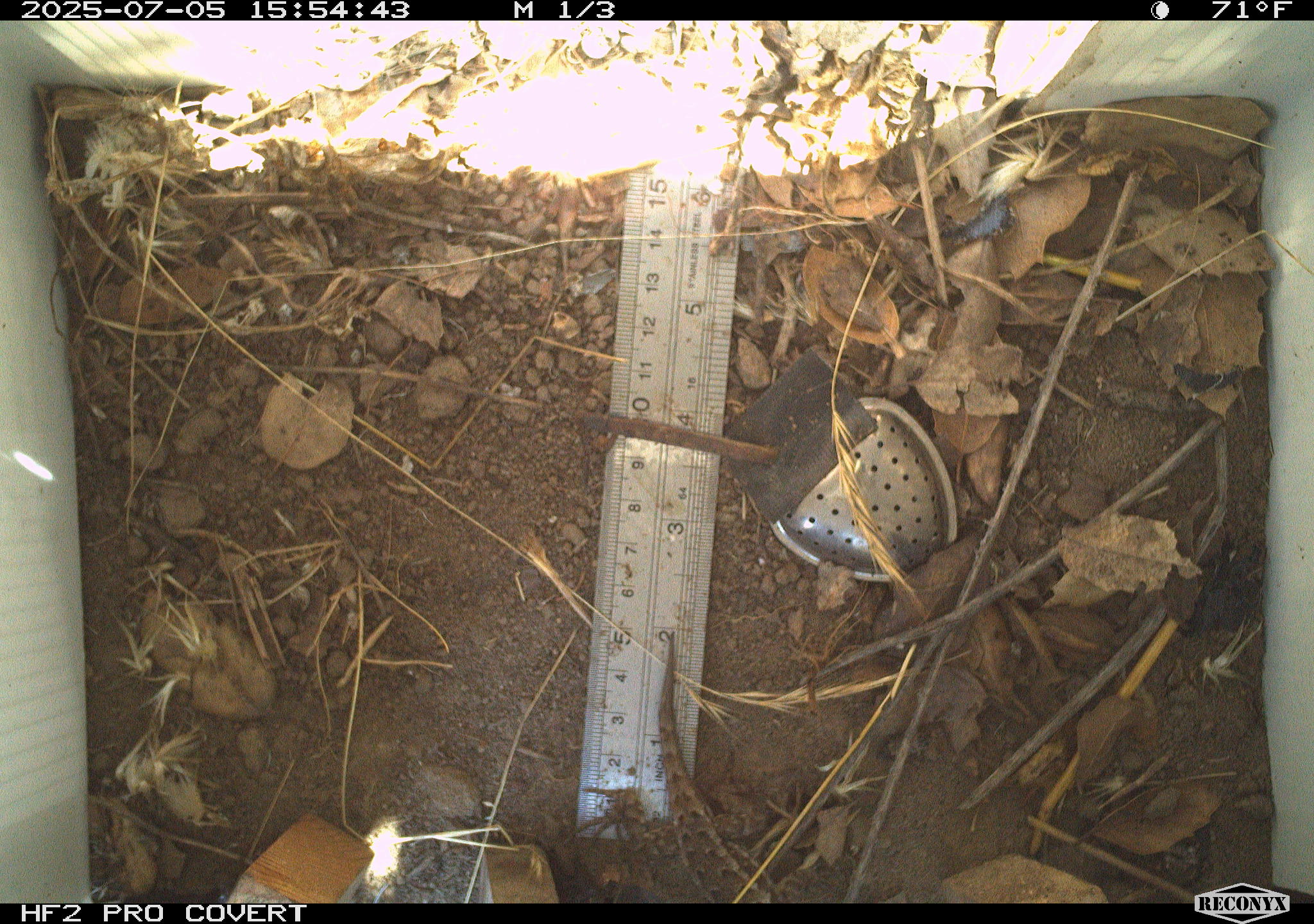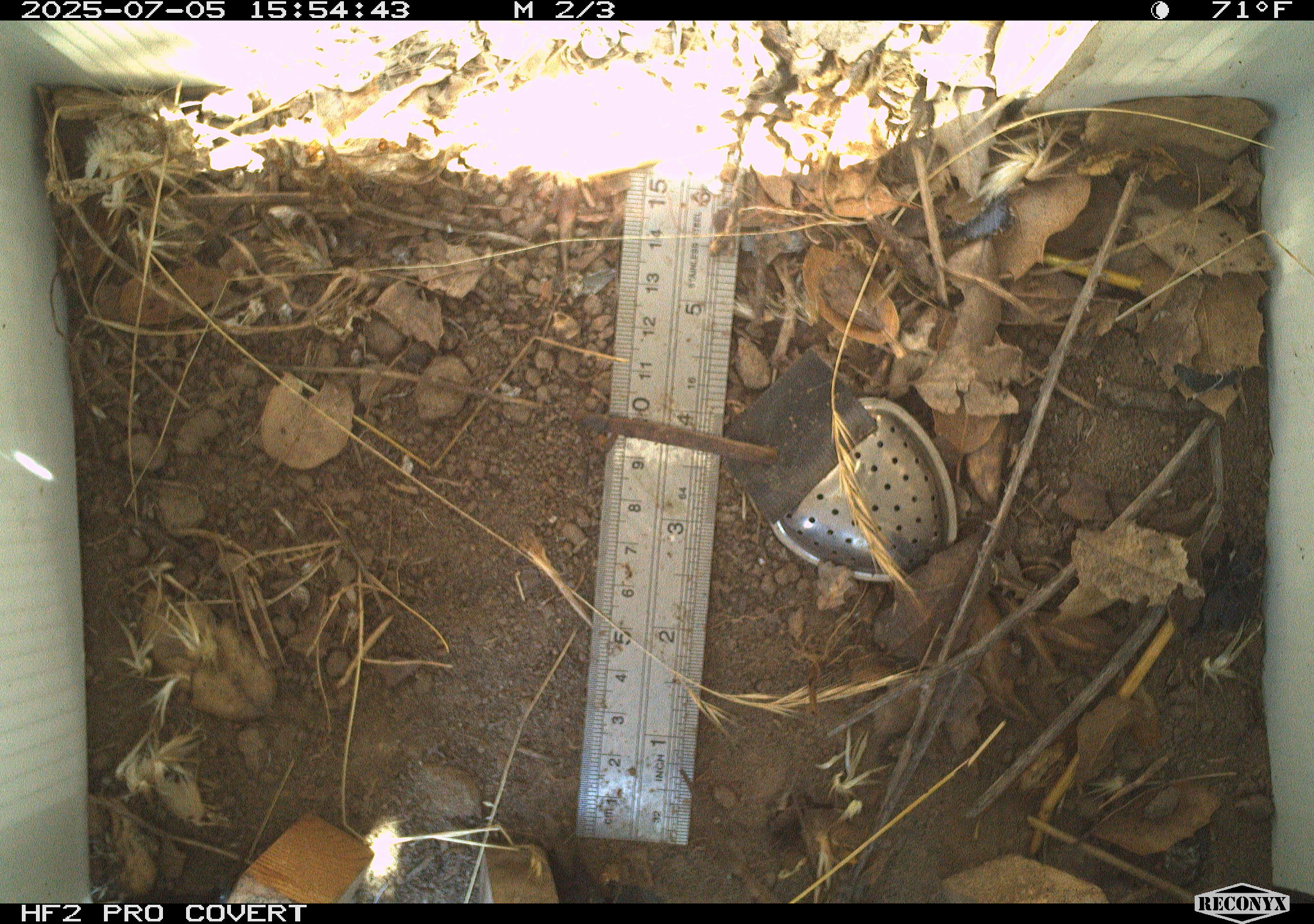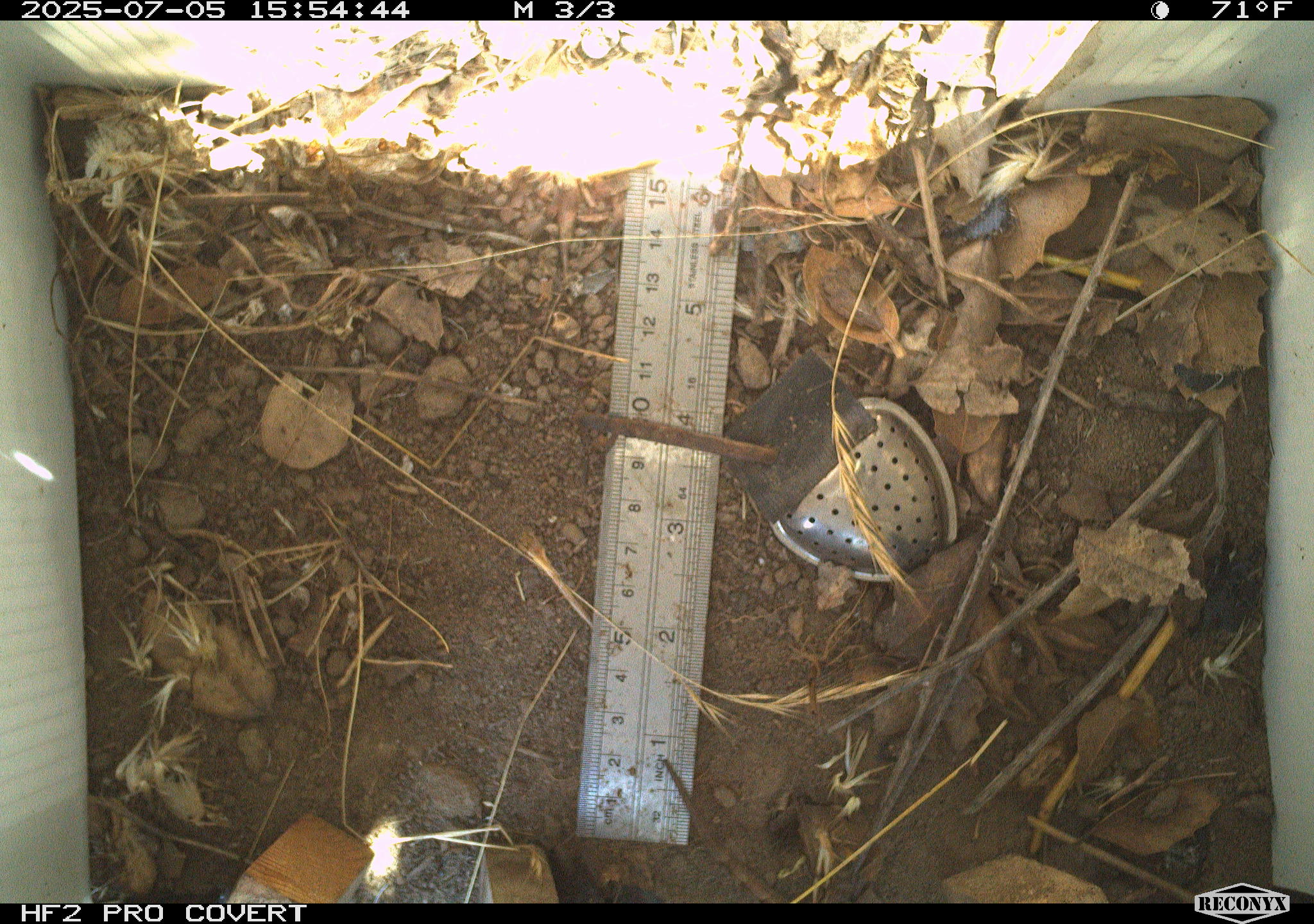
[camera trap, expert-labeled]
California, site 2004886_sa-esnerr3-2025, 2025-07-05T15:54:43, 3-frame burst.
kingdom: Animalia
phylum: Chordata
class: Reptilia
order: Squamata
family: Phrynosomatidae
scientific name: Phrynosomatidae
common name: north american spiny lizards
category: sceloporus/uta species